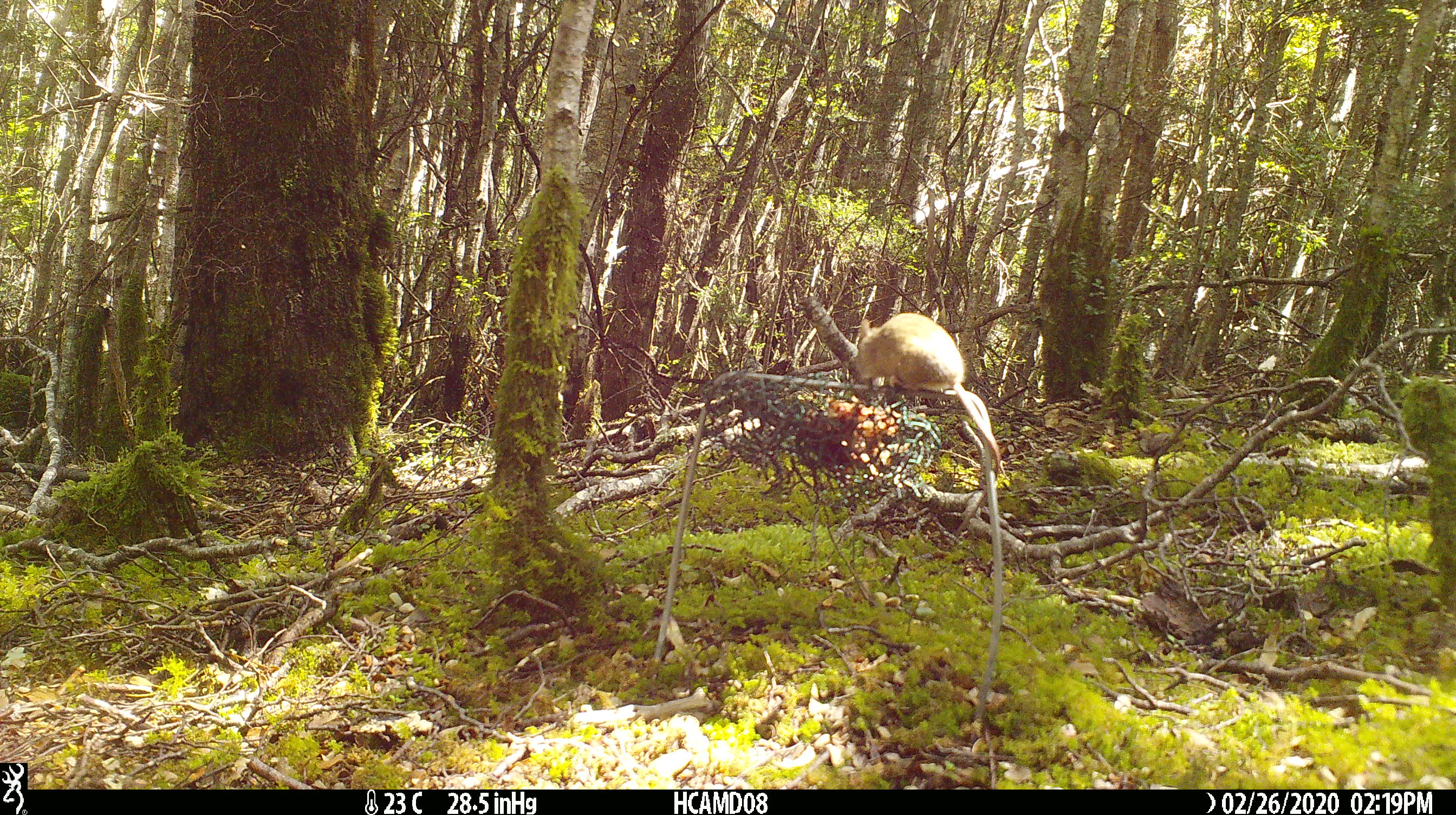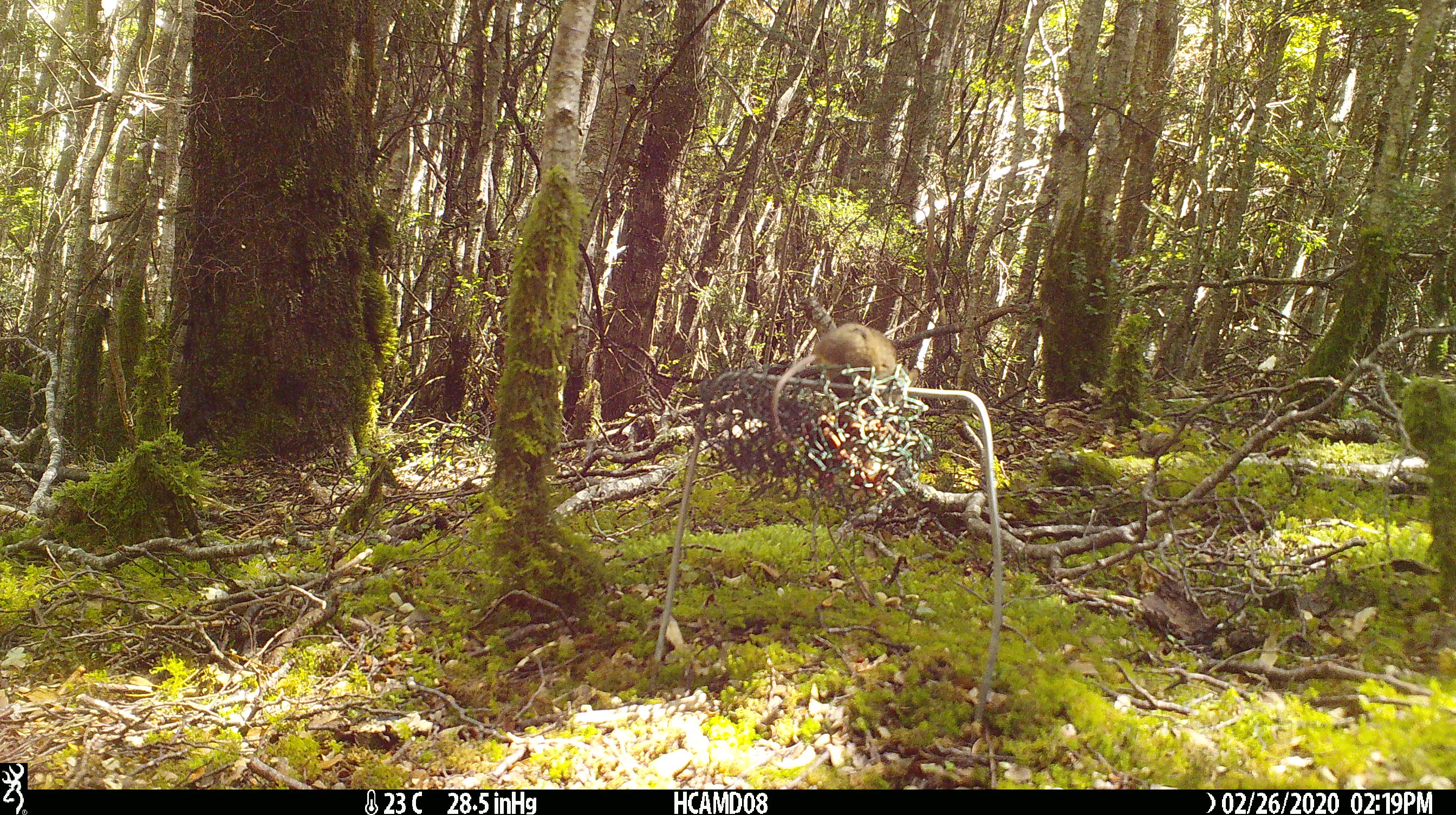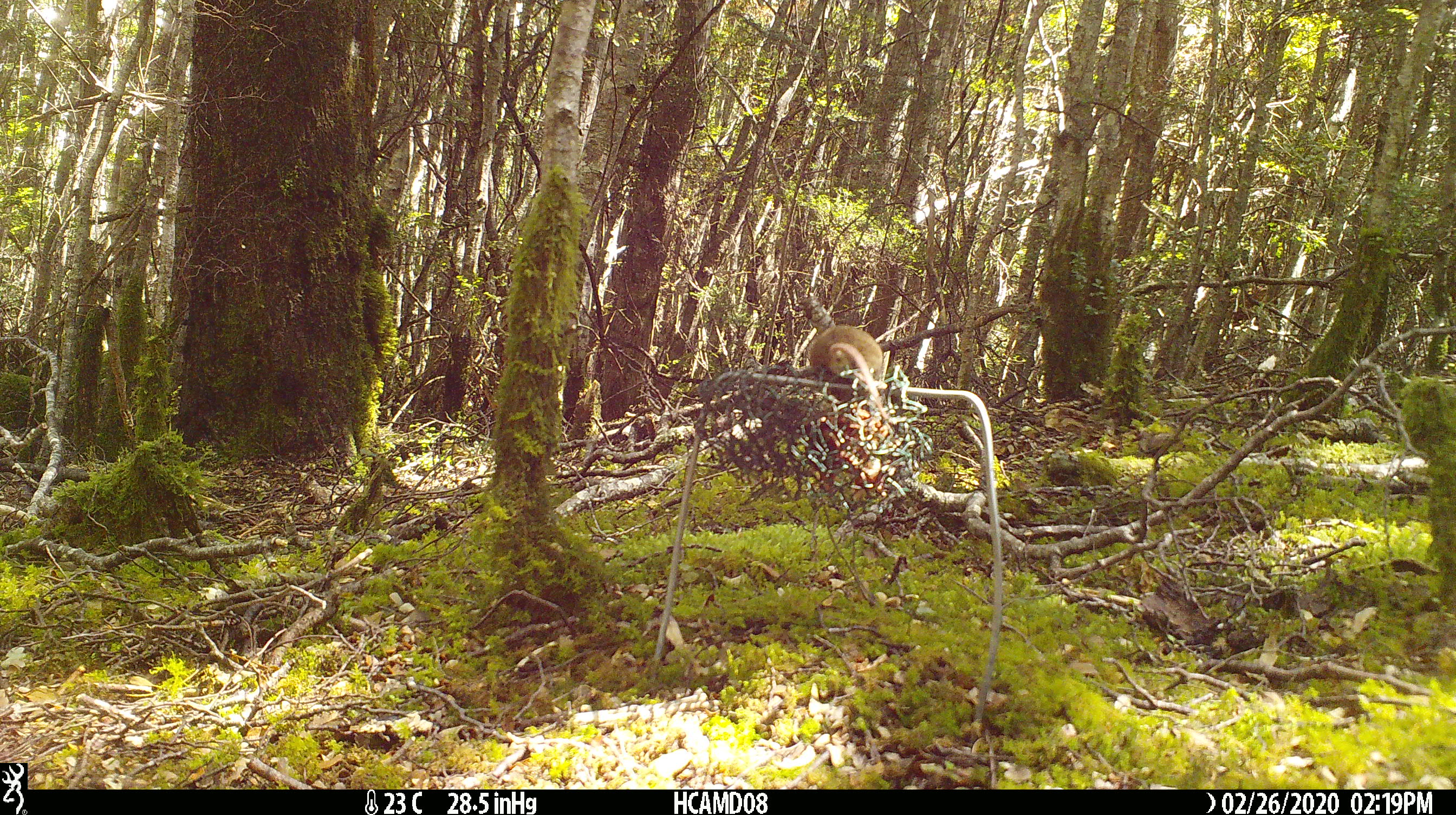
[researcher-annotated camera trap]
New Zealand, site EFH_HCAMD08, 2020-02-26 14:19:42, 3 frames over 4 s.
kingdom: Animalia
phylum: Chordata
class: Mammalia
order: Rodentia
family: Muridae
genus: Mus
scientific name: Mus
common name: mouse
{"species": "mouse (Mus)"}